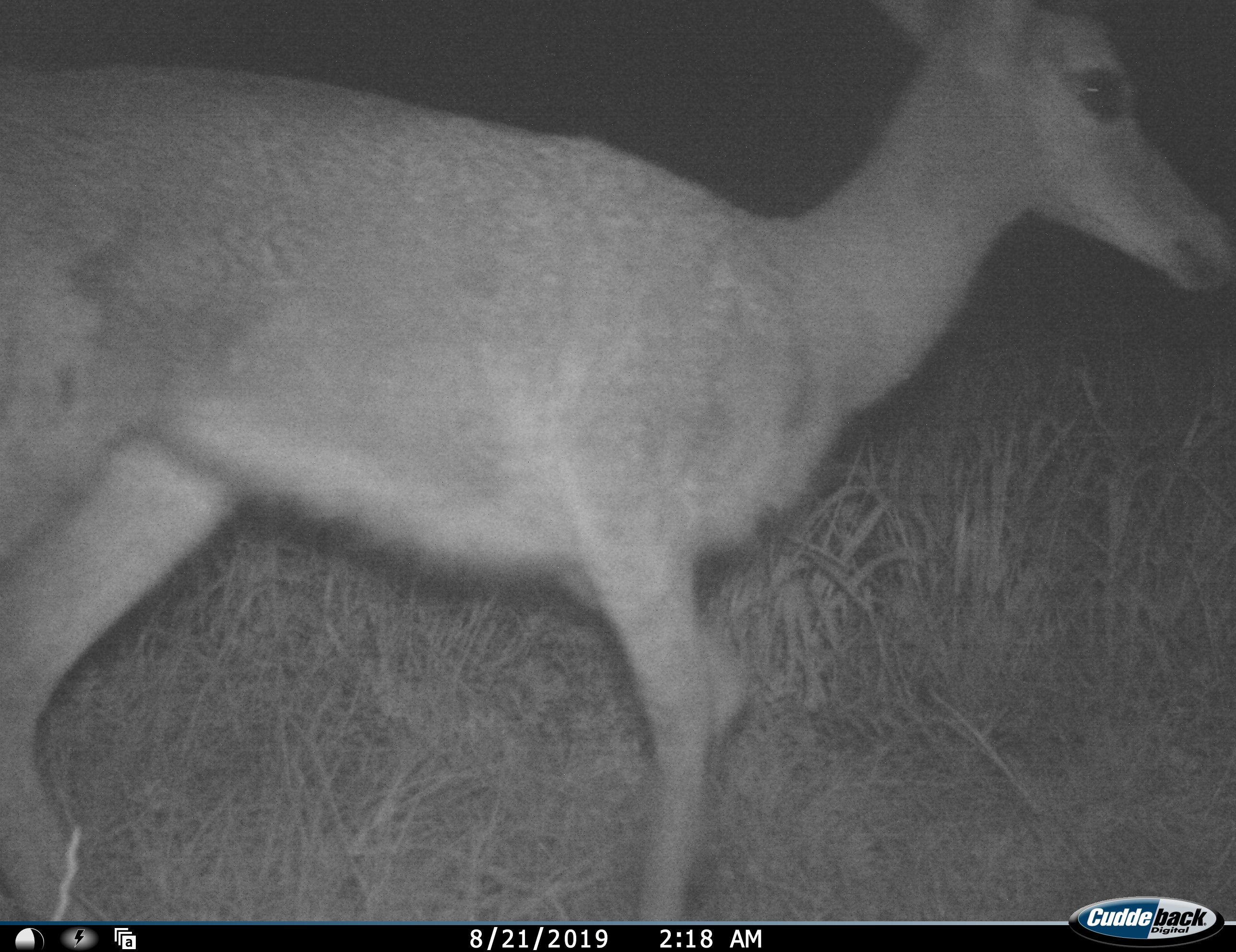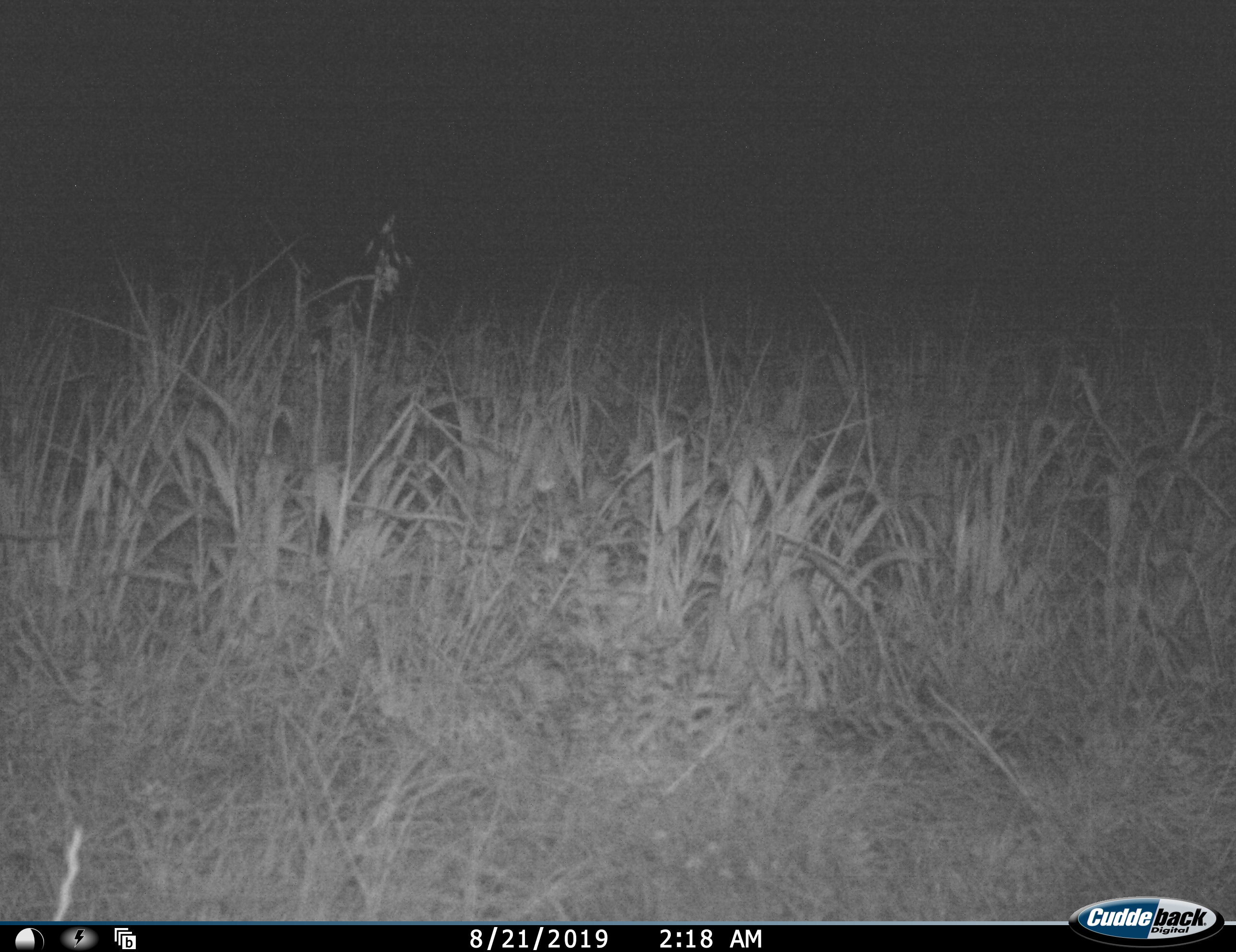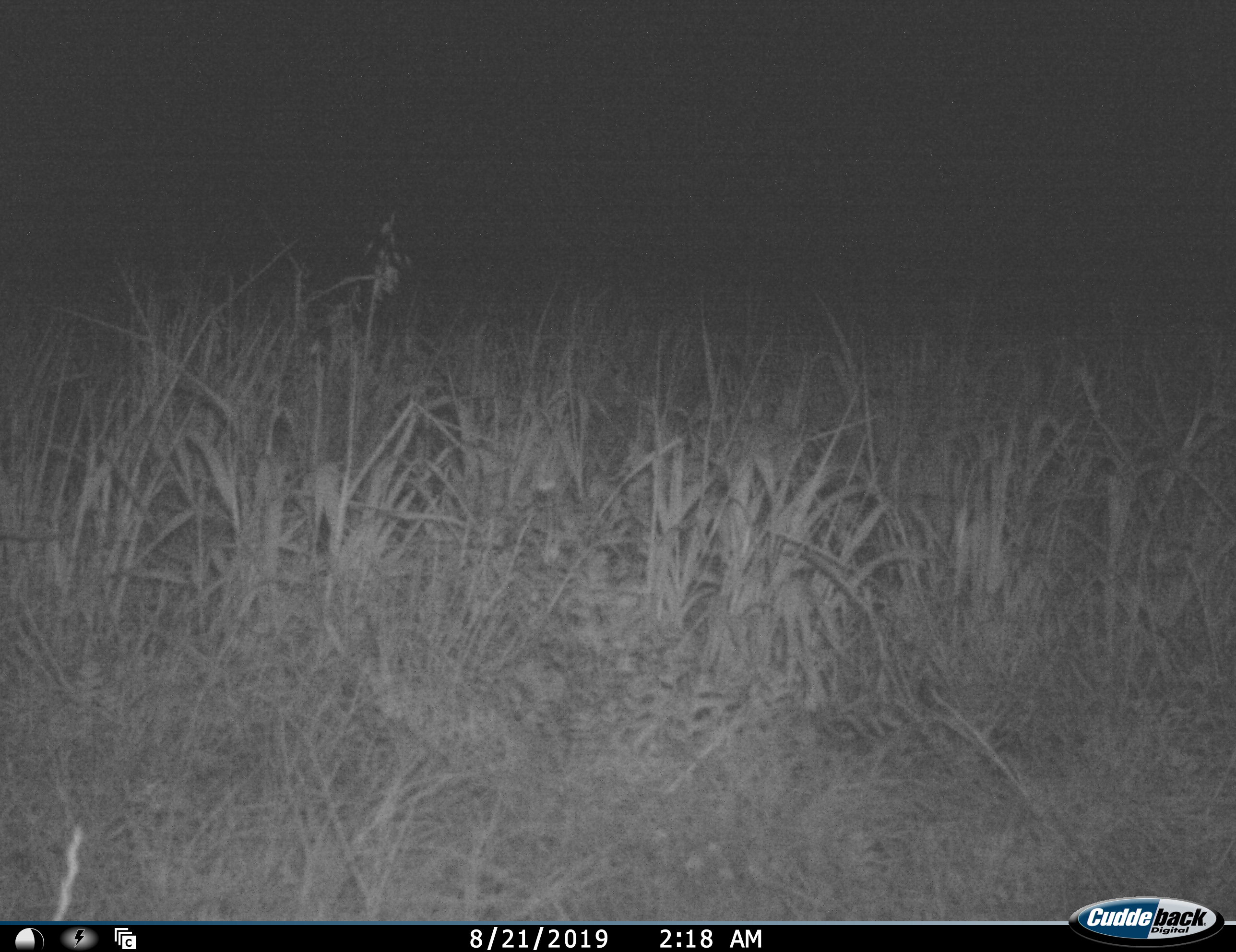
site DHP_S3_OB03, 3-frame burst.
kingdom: Animalia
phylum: Chordata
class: Mammalia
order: Artiodactyla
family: Bovidae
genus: Pelea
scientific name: Pelea capreolus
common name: grey rhebok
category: rhebokgrey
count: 1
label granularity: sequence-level